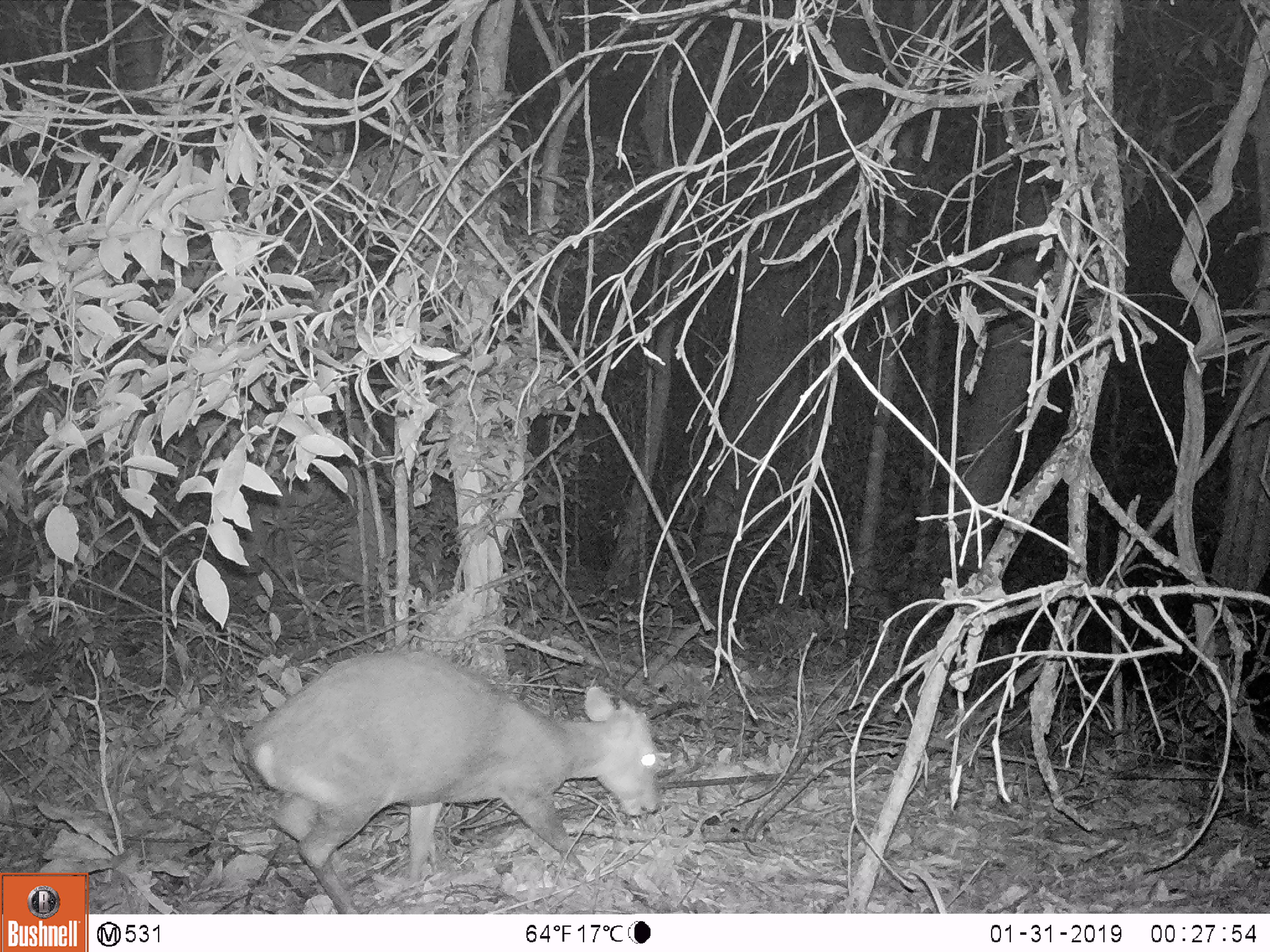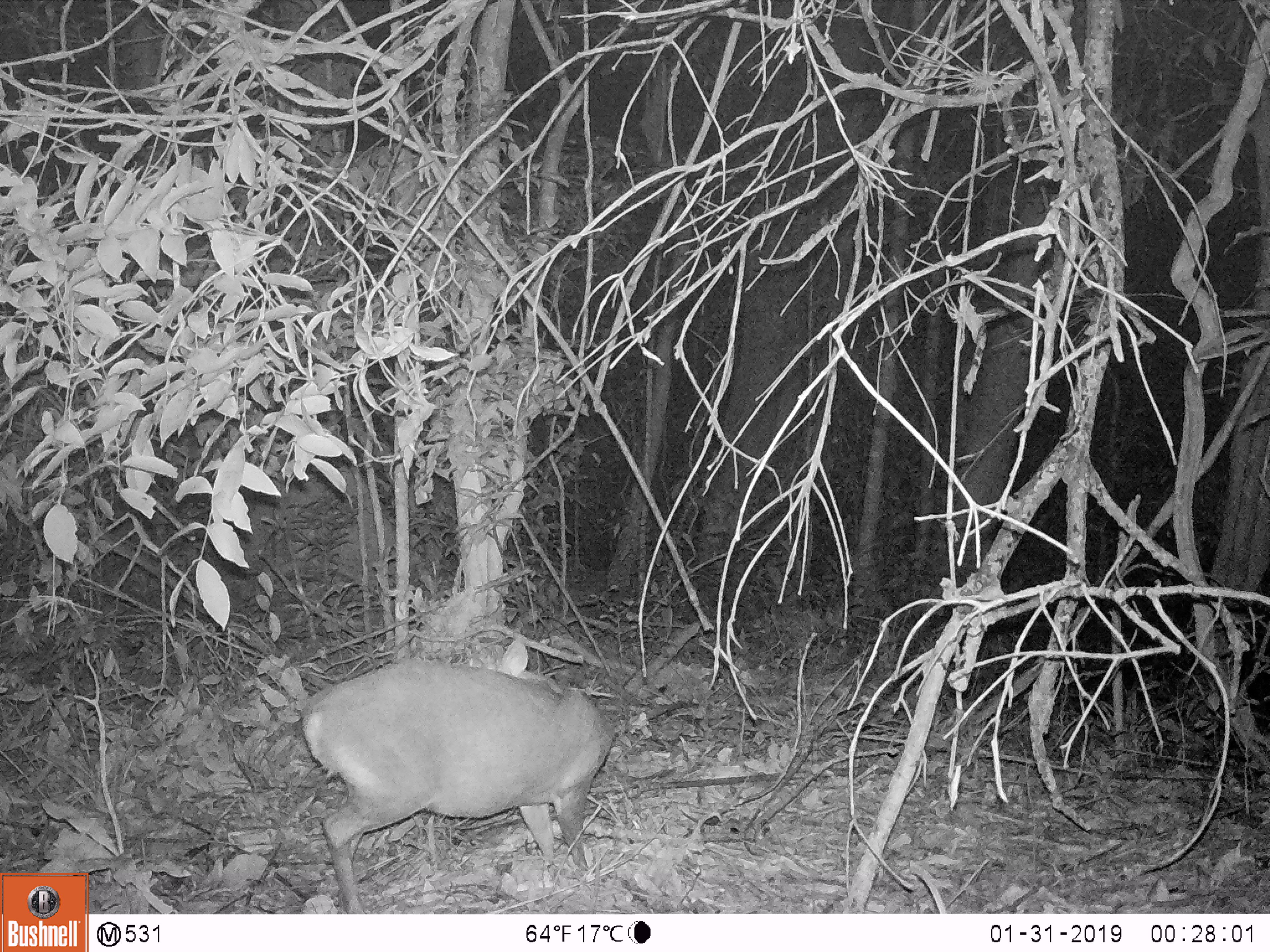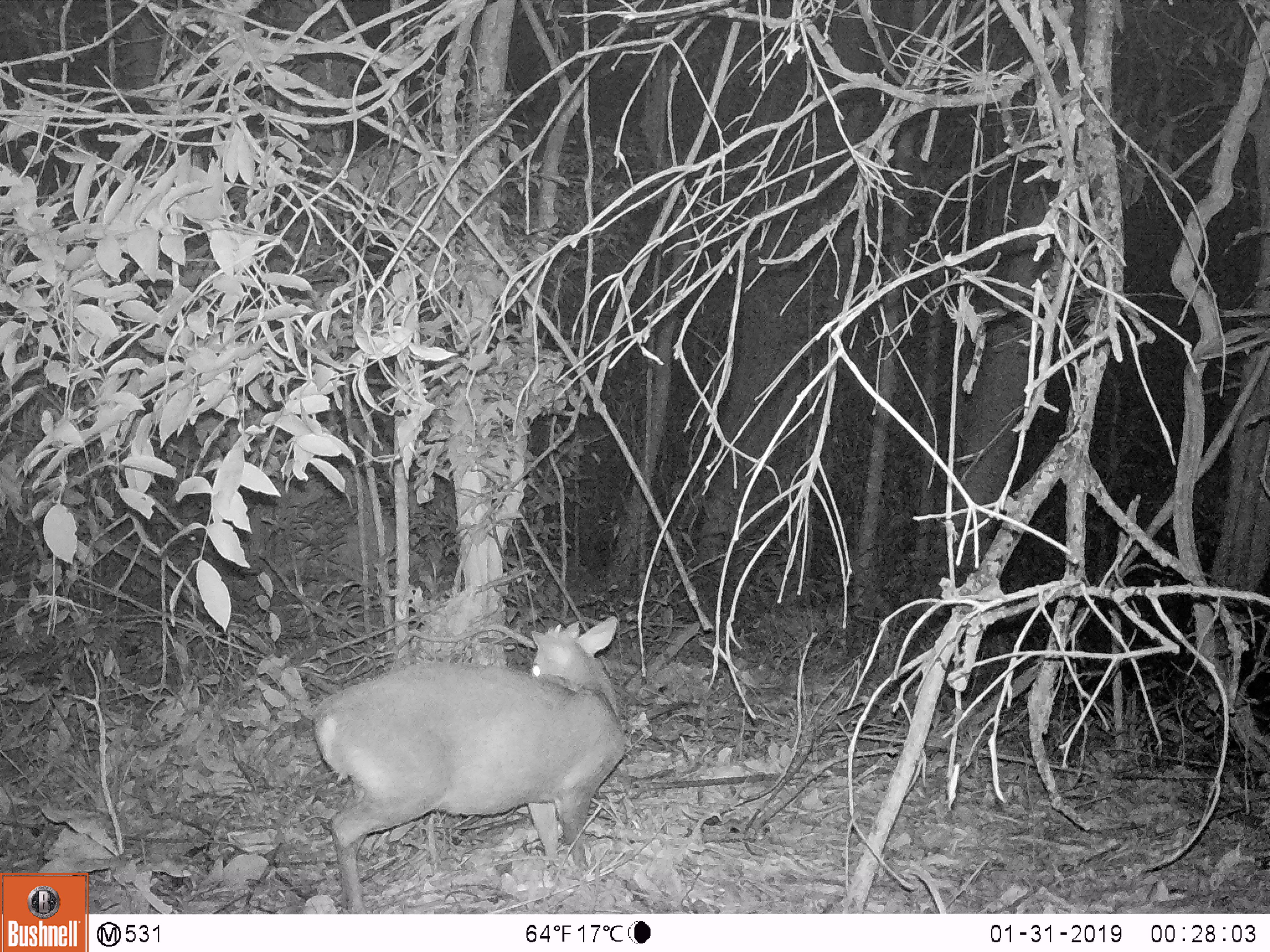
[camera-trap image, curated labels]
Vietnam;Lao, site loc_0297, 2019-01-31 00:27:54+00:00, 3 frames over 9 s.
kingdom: Animalia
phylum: Chordata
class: Mammalia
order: Artiodactyla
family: Cervidae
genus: Muntiacus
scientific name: Muntiacus rooseveltorum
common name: roosevelt's muntjac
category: roosevelts muntjac group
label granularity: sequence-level